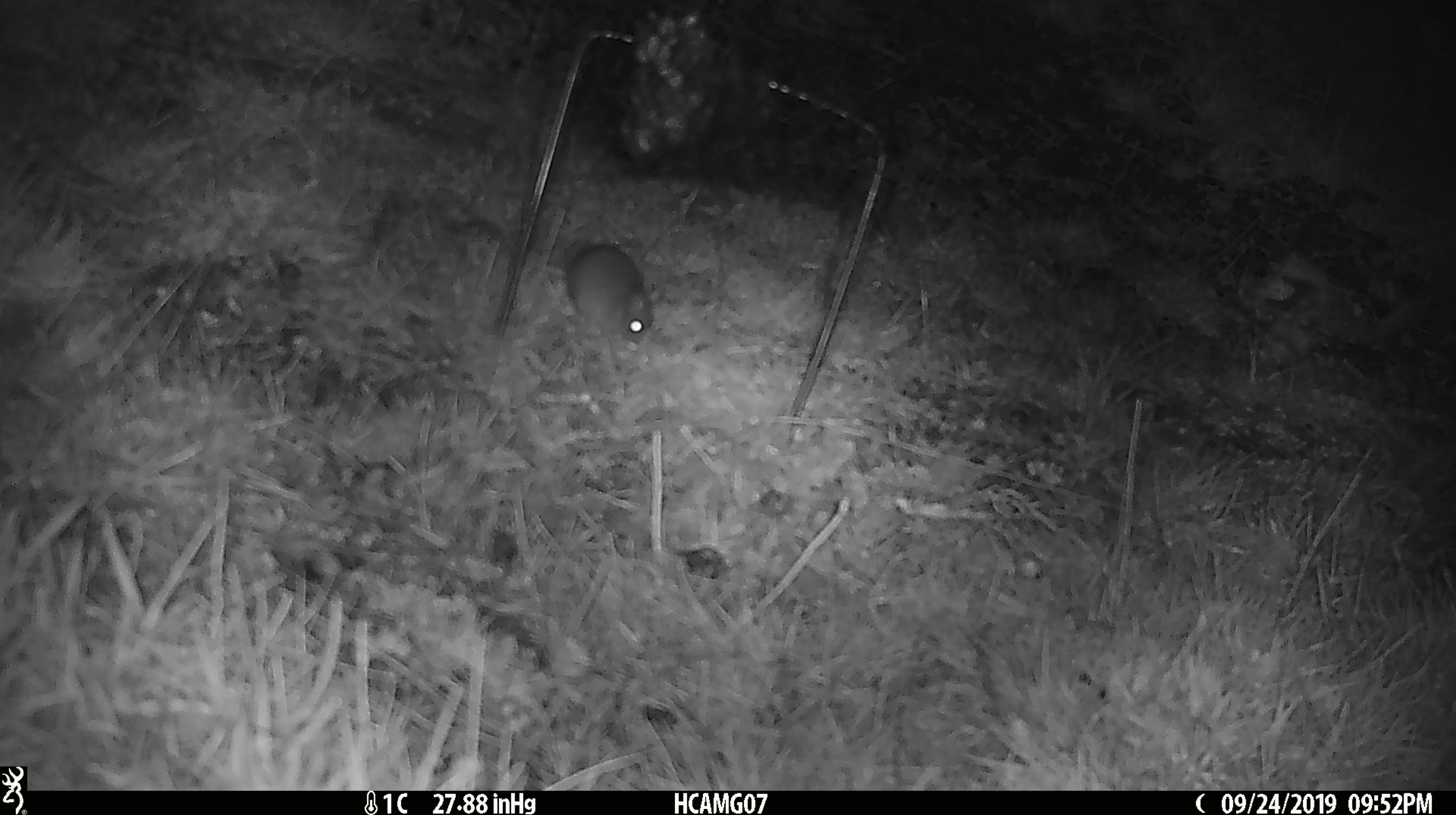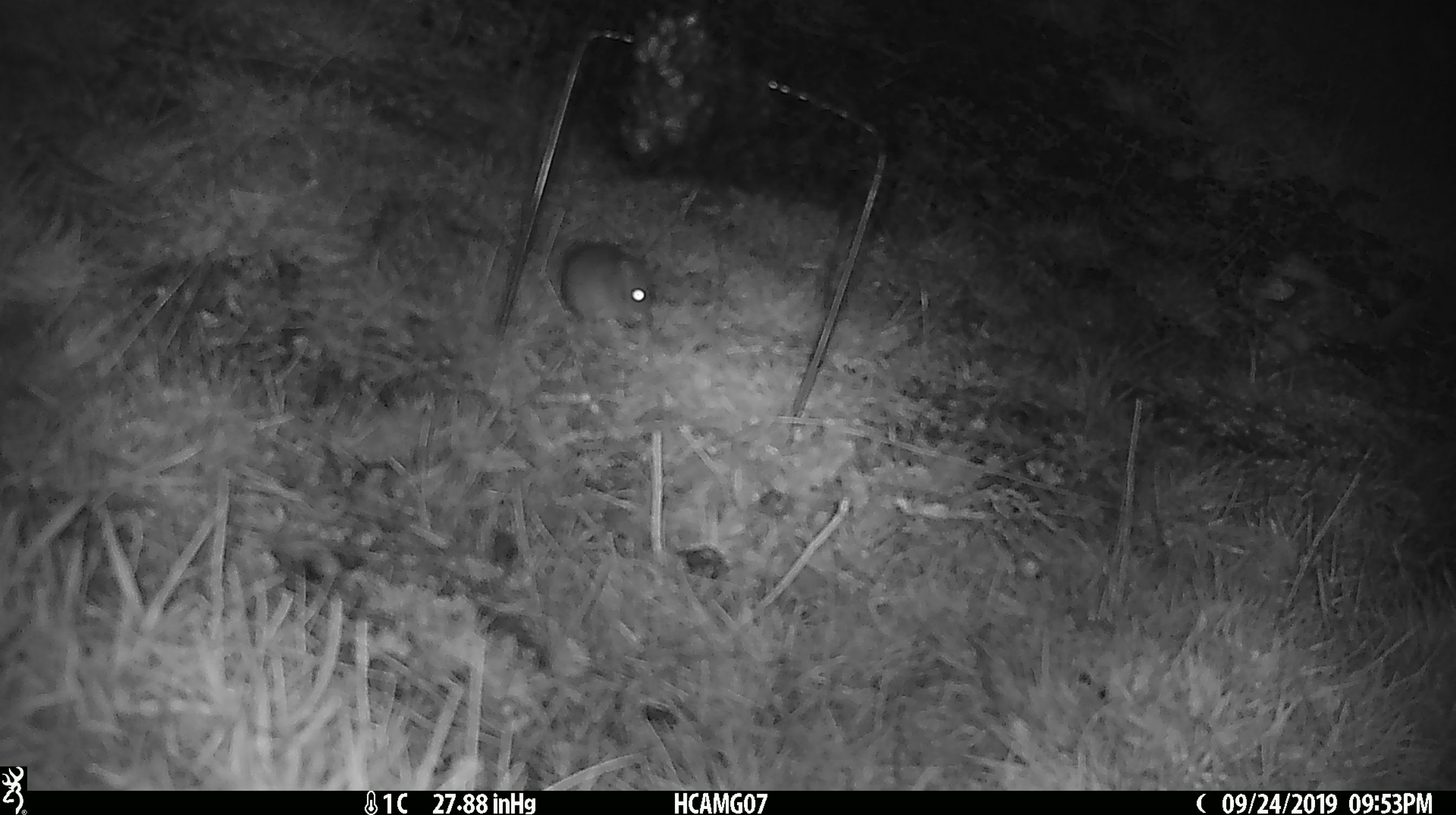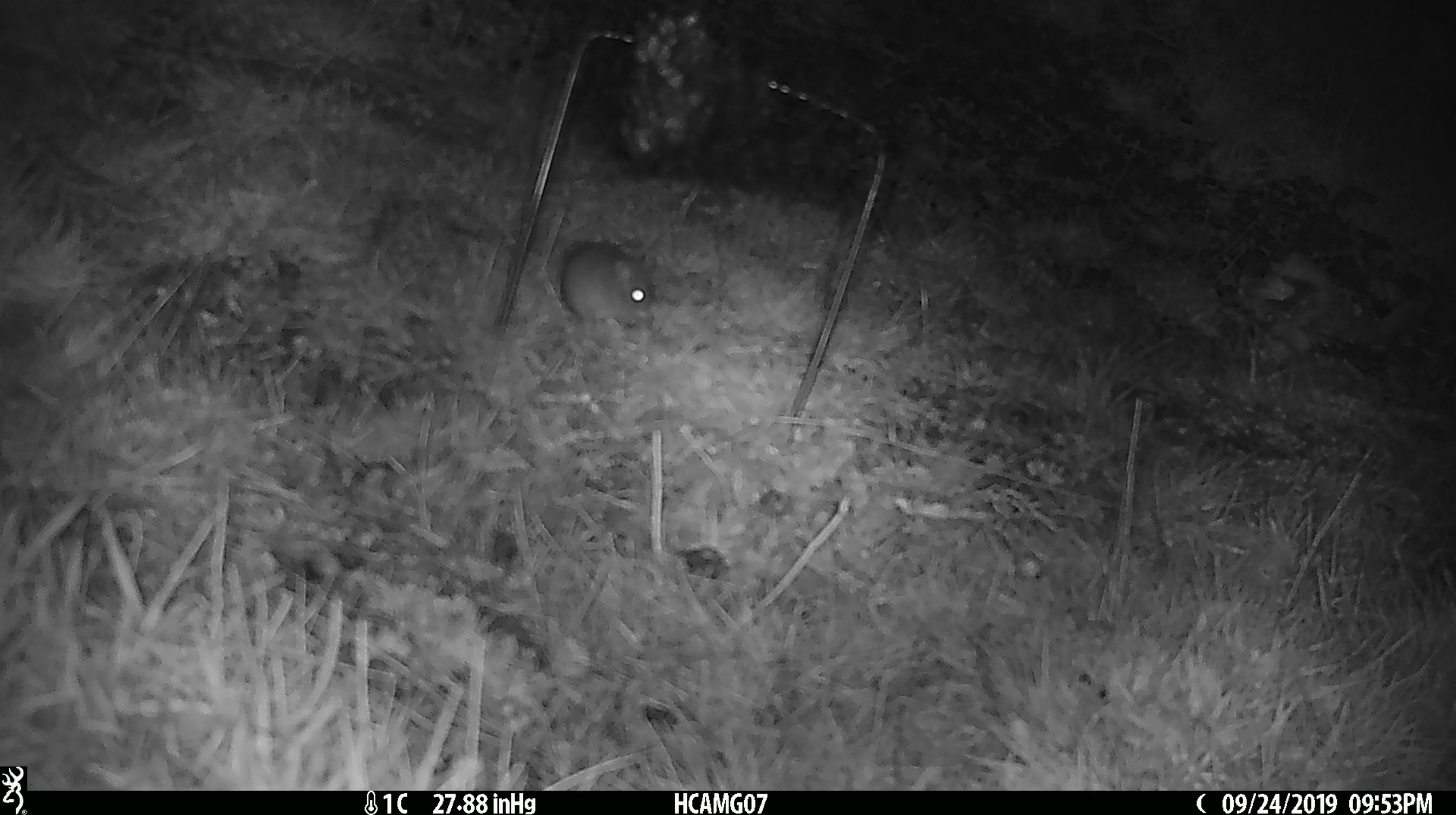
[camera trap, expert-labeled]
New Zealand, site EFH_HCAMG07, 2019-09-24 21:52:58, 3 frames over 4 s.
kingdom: Animalia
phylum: Chordata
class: Mammalia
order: Rodentia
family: Muridae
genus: Mus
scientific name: Mus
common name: mouse